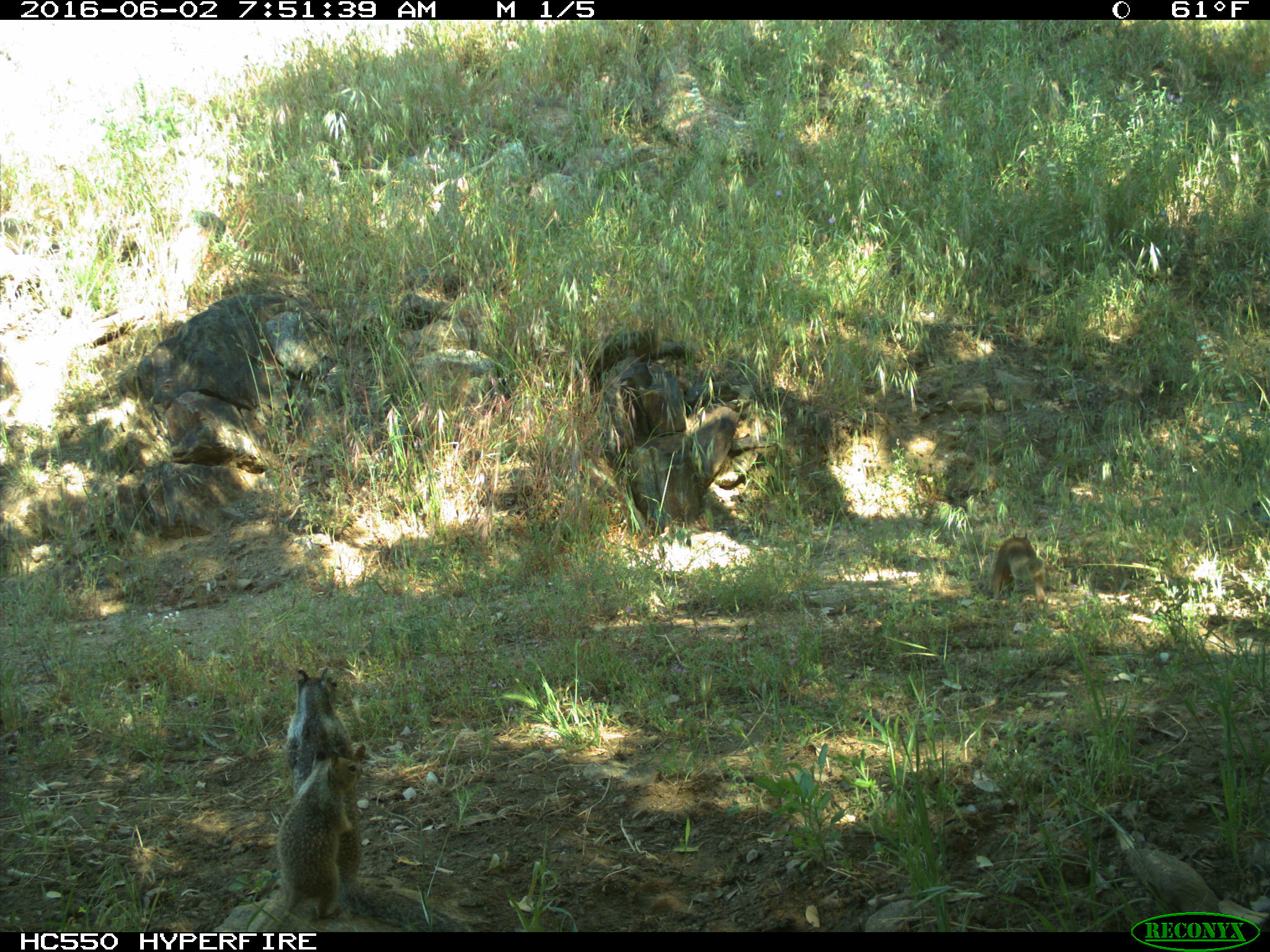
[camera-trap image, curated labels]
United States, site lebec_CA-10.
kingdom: Animalia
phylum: Chordata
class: Mammalia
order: Rodentia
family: Sciuridae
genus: Otospermophilus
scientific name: Otospermophilus beecheyi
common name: california ground squirrel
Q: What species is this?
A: Otospermophilus beecheyi (california ground squirrel).